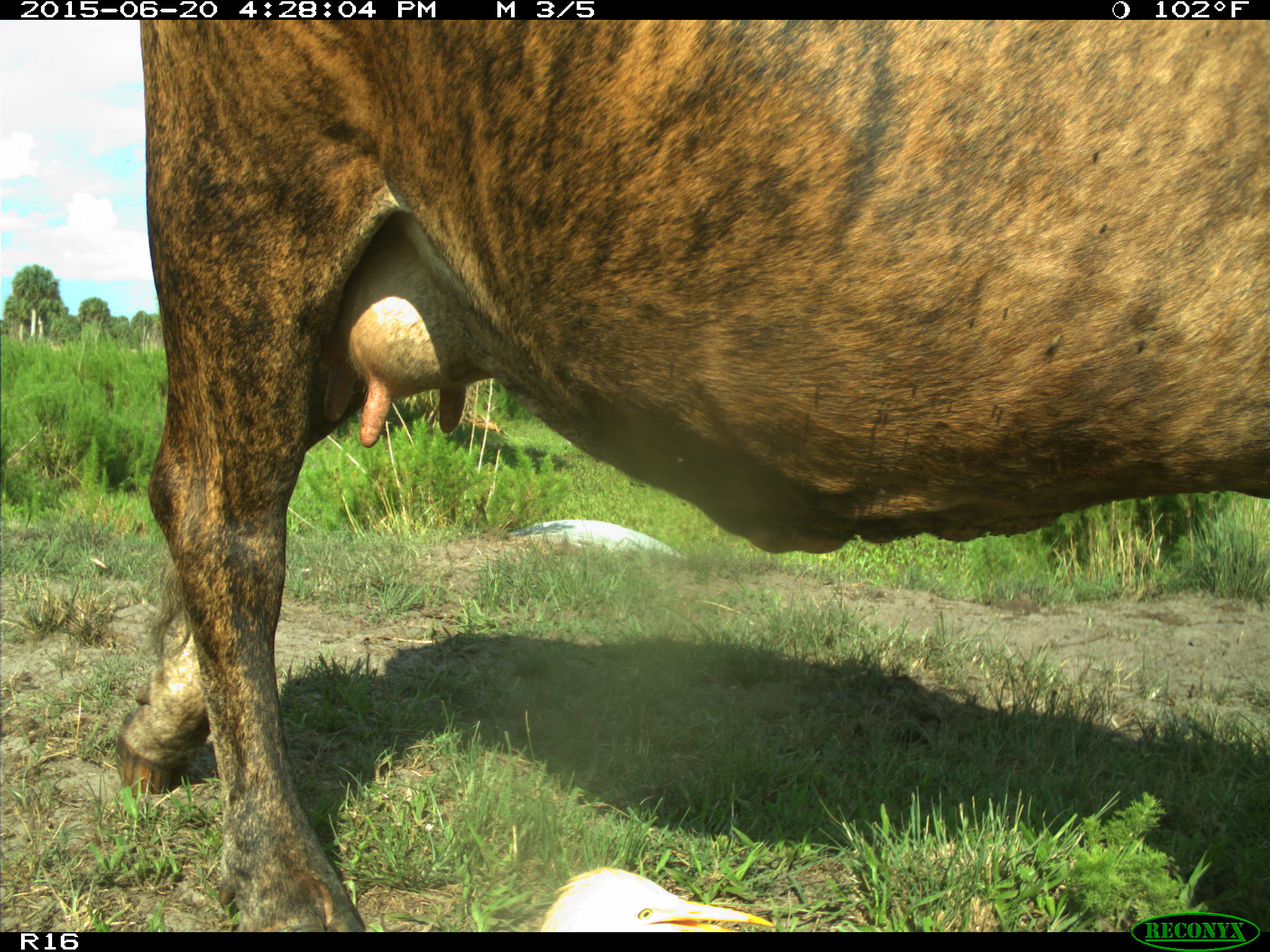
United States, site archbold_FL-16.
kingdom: Animalia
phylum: Chordata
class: Mammalia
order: Artiodactyla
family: Bovidae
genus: Bos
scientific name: Bos taurus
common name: domestic cow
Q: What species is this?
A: Bos taurus (domestic cow).